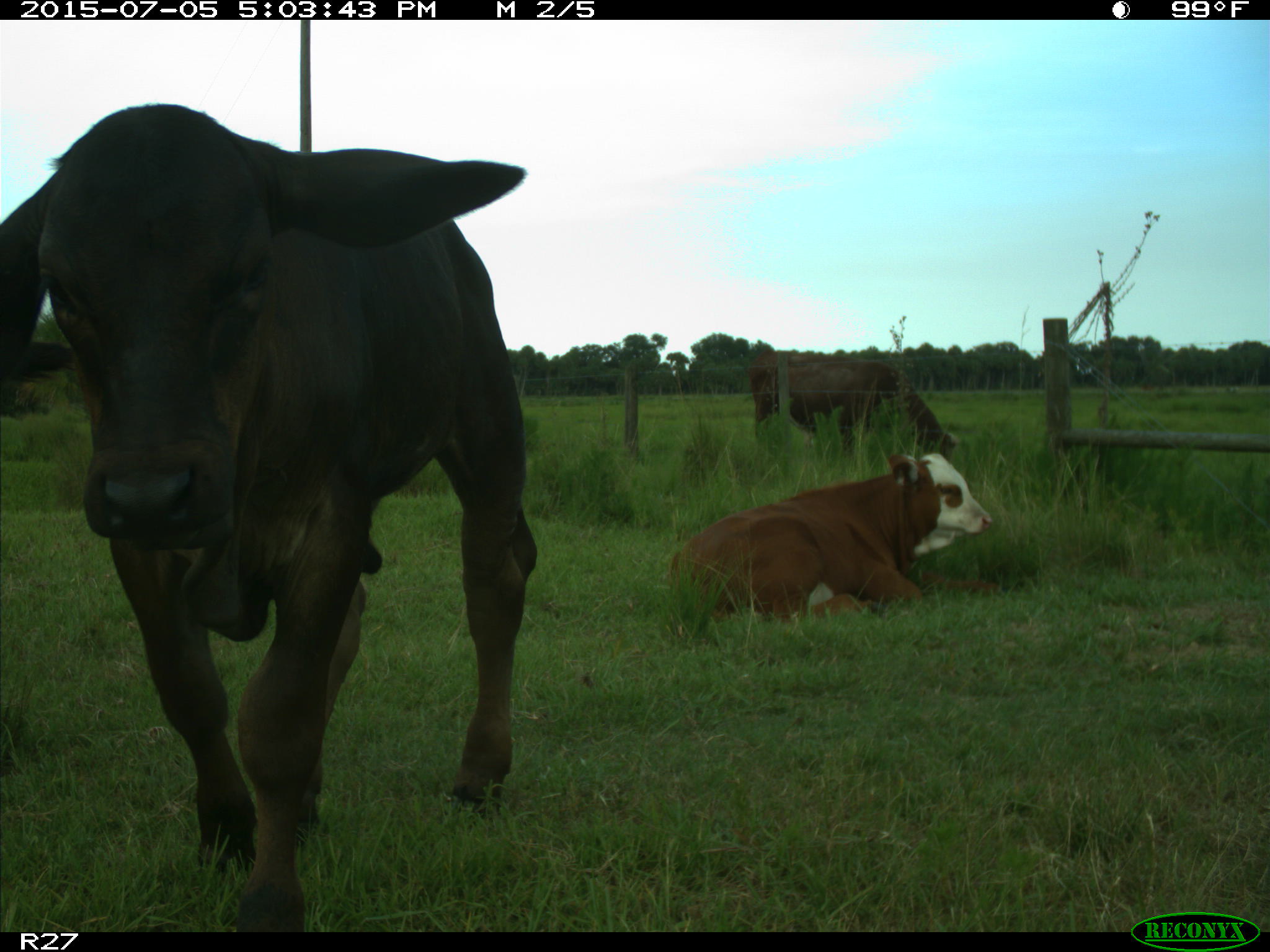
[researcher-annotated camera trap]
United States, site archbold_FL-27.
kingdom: Animalia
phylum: Chordata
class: Mammalia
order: Artiodactyla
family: Bovidae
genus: Bos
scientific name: Bos taurus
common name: domestic cow